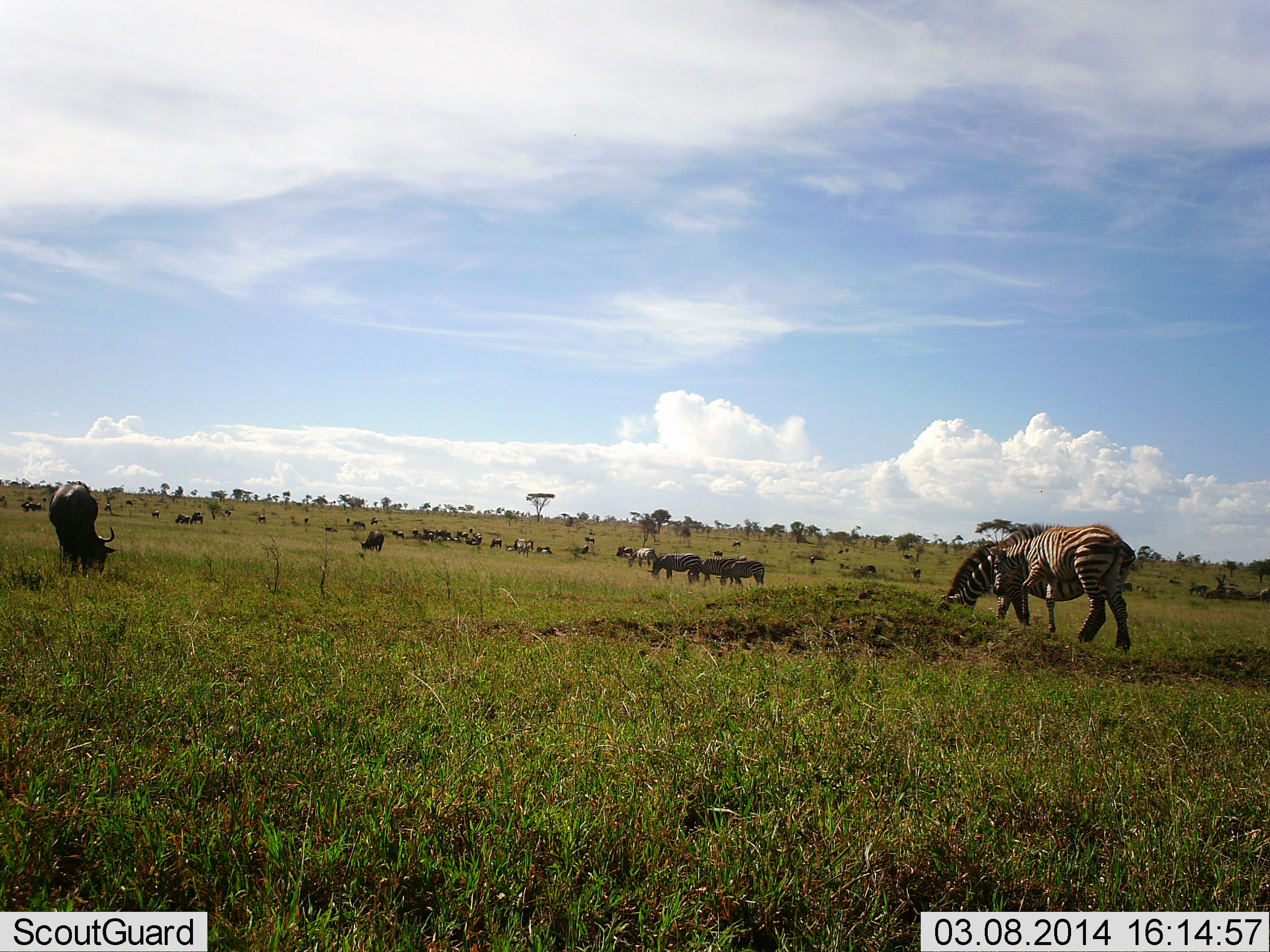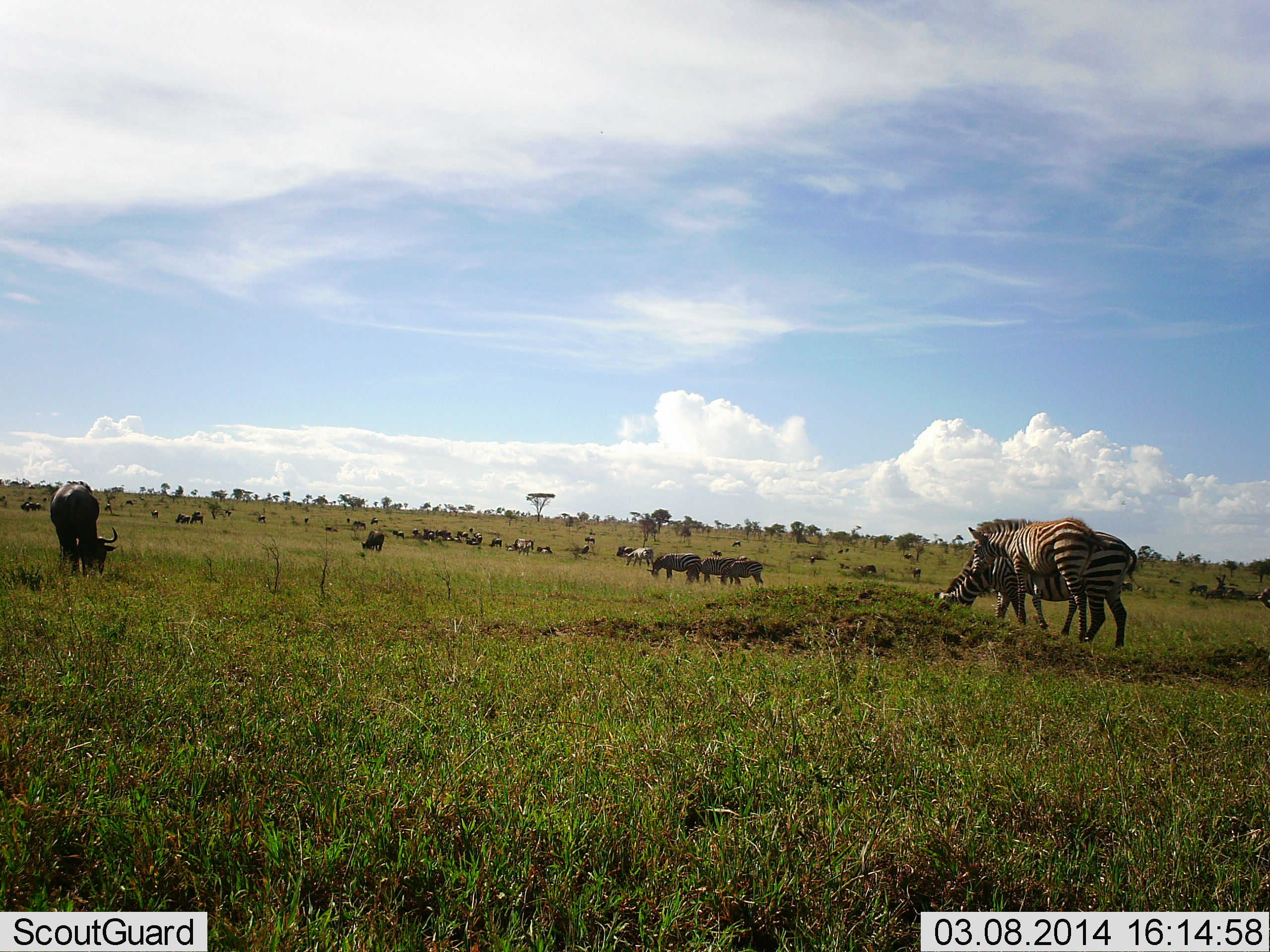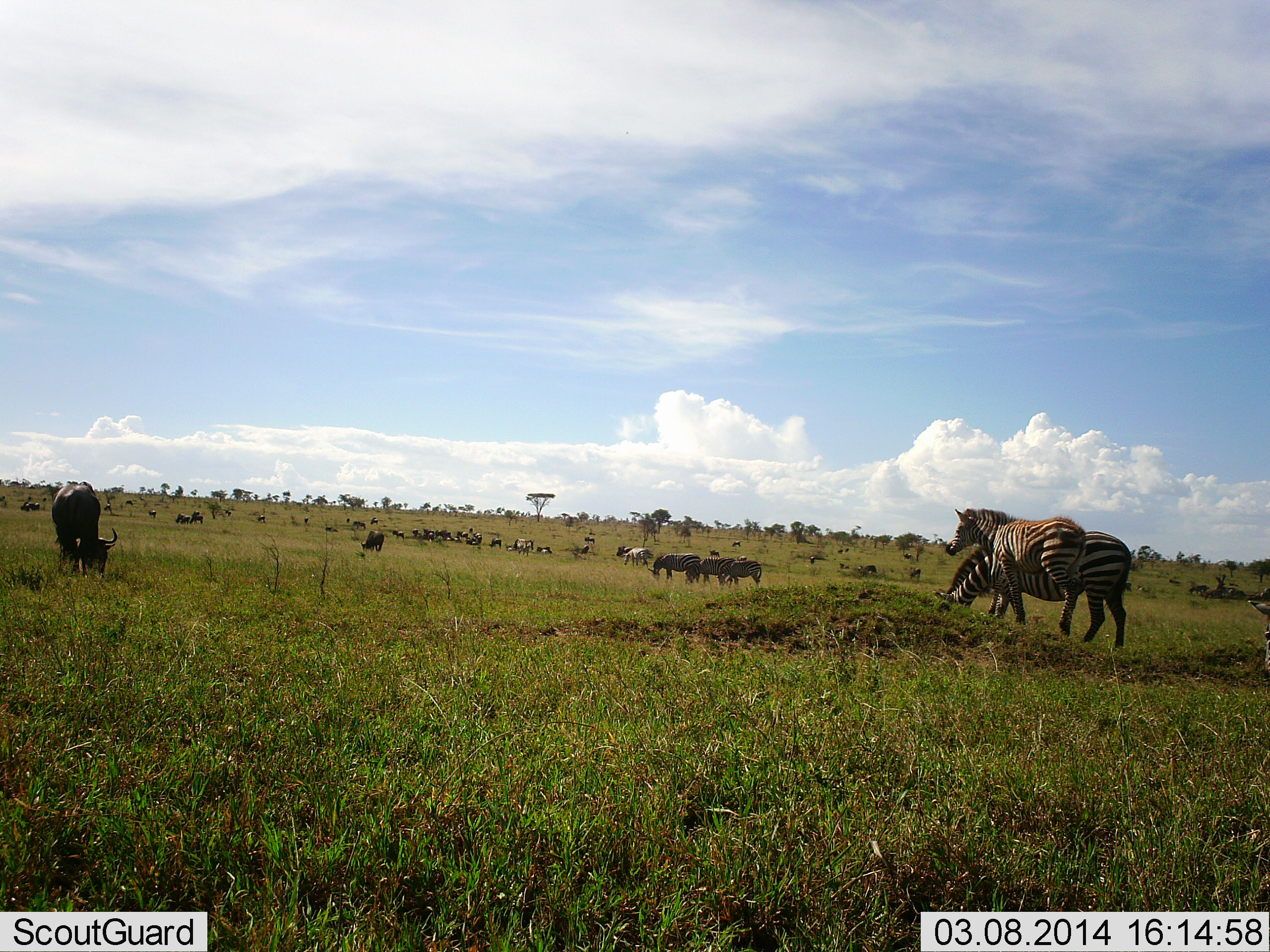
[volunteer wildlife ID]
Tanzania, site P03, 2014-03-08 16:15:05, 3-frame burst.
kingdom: Animalia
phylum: Chordata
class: Mammalia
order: Artiodactyla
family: Bovidae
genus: Connochaetes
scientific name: Connochaetes taurinus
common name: blue wildebeest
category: wildebeest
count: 11-50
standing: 40%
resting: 10%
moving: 20%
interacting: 0%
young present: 0%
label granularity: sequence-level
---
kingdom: Animalia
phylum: Chordata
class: Mammalia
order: Perissodactyla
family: Equidae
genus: Equus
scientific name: Equus quagga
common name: plains zebra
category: zebra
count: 3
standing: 36%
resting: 0%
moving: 36%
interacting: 0%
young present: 9%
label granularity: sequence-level